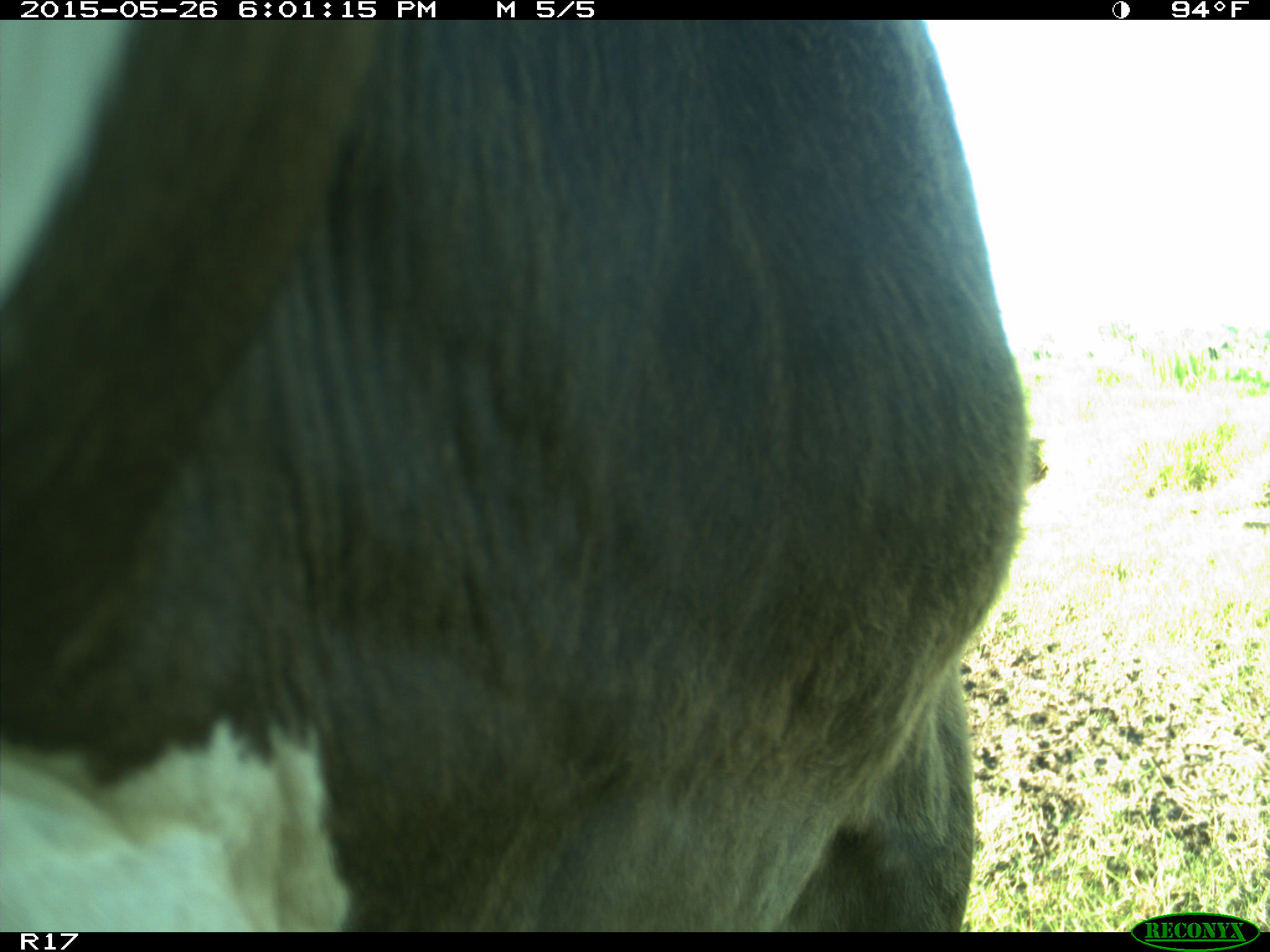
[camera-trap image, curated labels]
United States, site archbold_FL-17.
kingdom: Animalia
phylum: Chordata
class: Mammalia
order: Artiodactyla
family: Bovidae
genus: Bos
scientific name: Bos taurus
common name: domestic cow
Bos taurus (domestic cow).